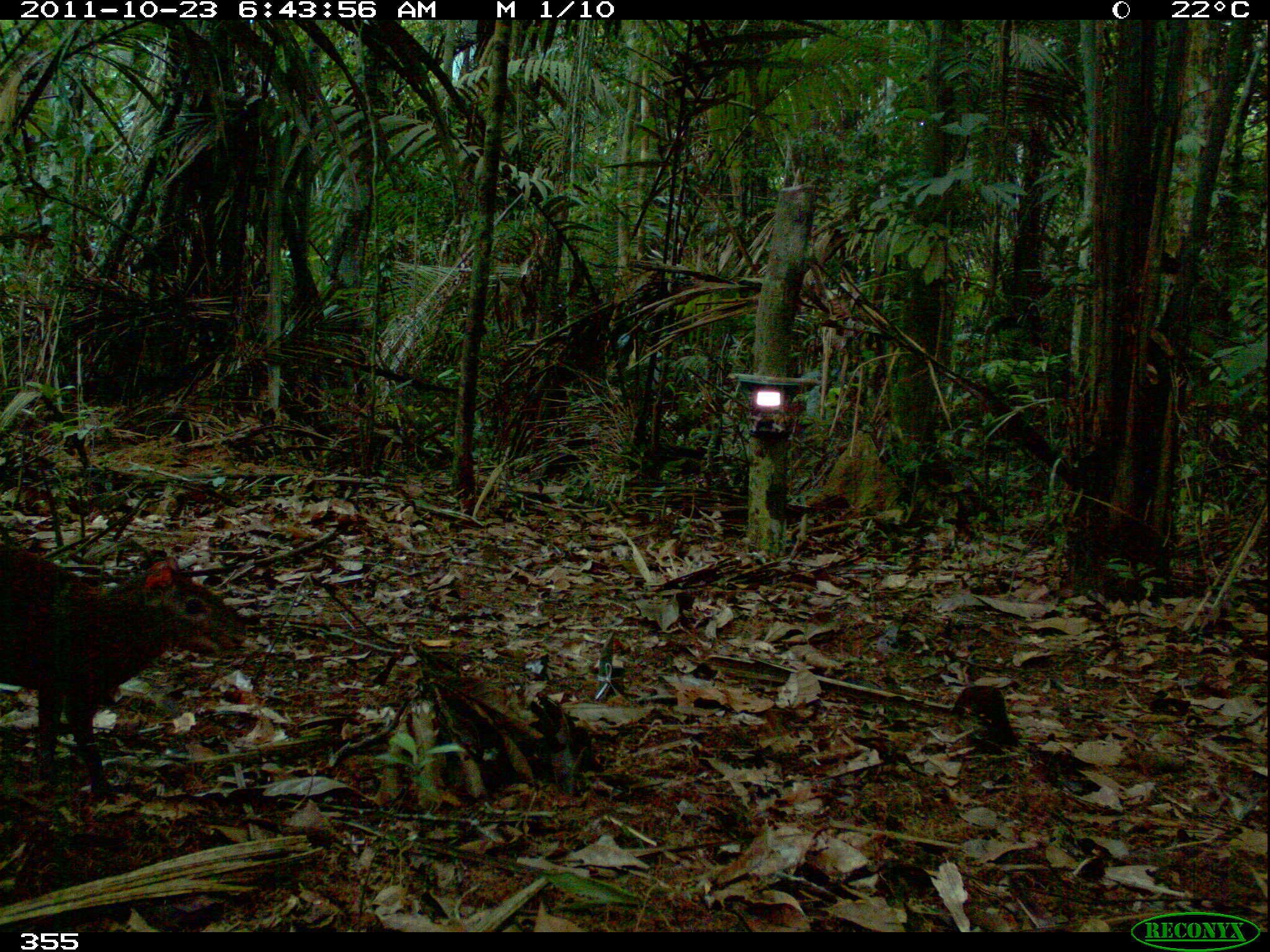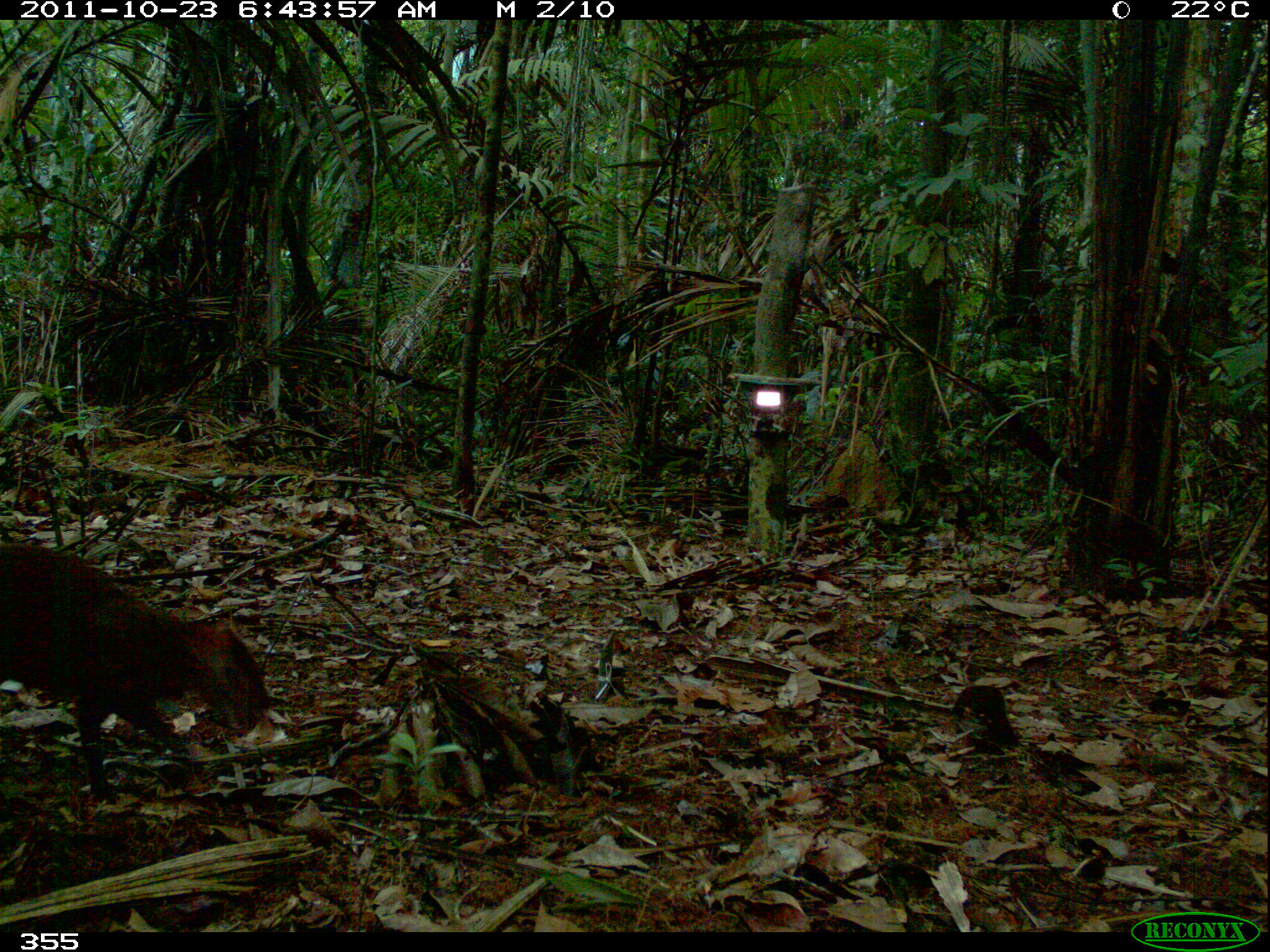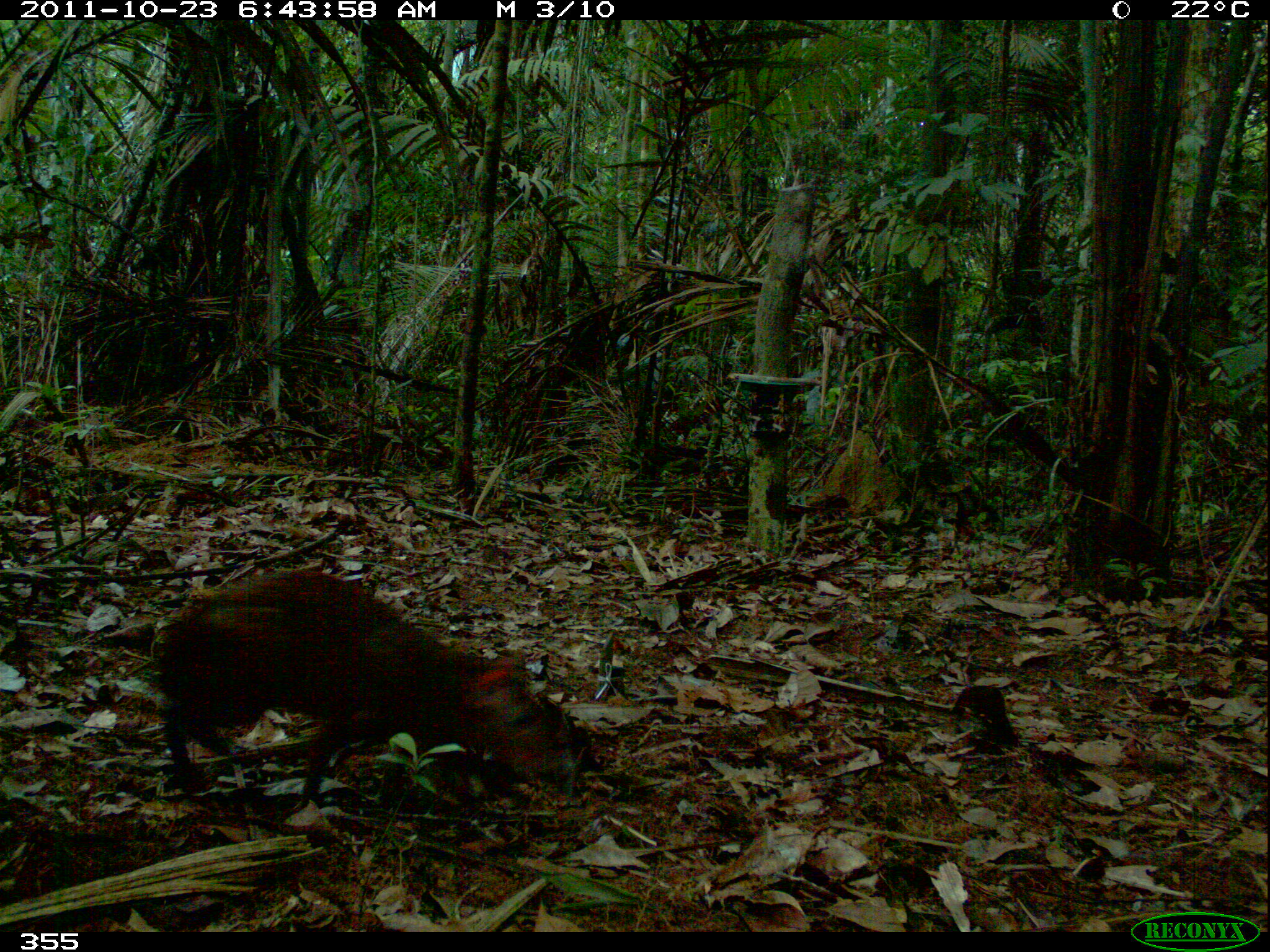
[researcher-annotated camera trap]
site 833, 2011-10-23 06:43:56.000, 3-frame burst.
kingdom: Animalia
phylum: Chordata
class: Mammalia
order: Rodentia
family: Dasyproctidae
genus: Dasyprocta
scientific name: Dasyprocta punctata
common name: central american agouti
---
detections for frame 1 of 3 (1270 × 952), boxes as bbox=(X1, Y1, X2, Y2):
dasyprocta punctata: bbox=(1, 540, 247, 803)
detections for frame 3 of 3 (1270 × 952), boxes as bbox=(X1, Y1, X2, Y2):
dasyprocta punctata: bbox=(148, 564, 579, 836)